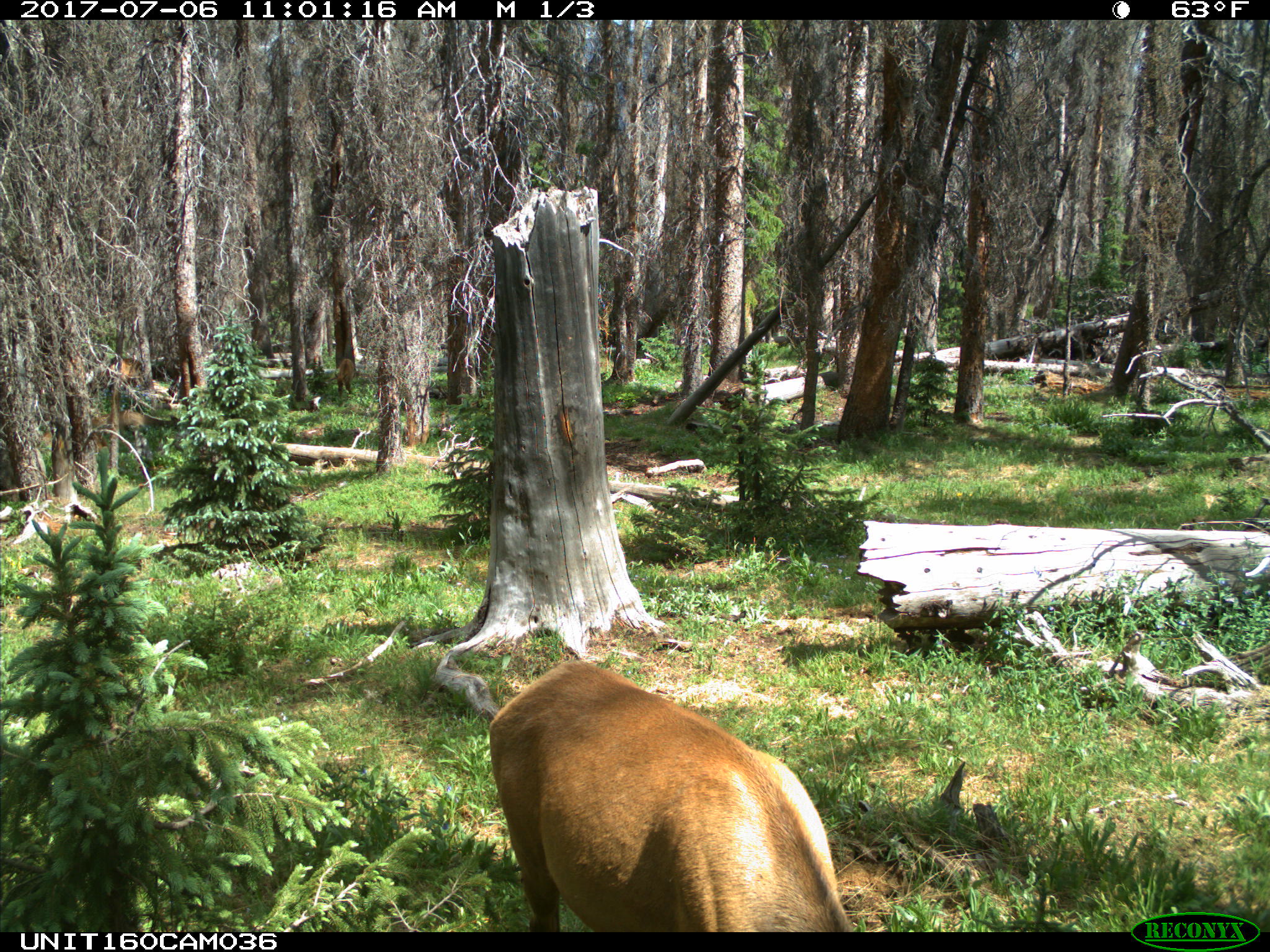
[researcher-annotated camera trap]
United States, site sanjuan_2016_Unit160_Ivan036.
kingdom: Animalia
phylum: Chordata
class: Mammalia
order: Artiodactyla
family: Cervidae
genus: Cervus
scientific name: Cervus elaphus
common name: red deer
Cervus elaphus (red deer).